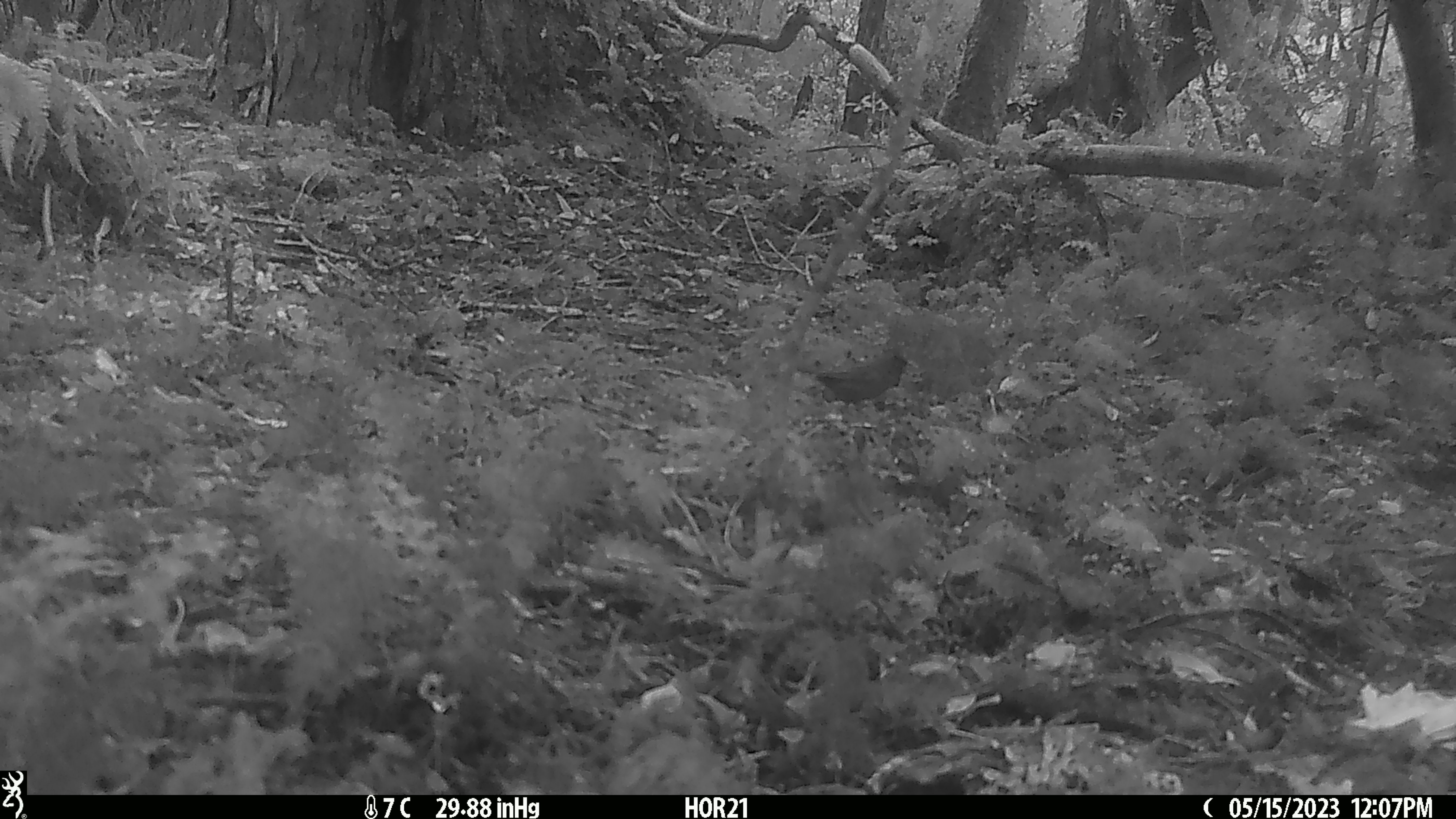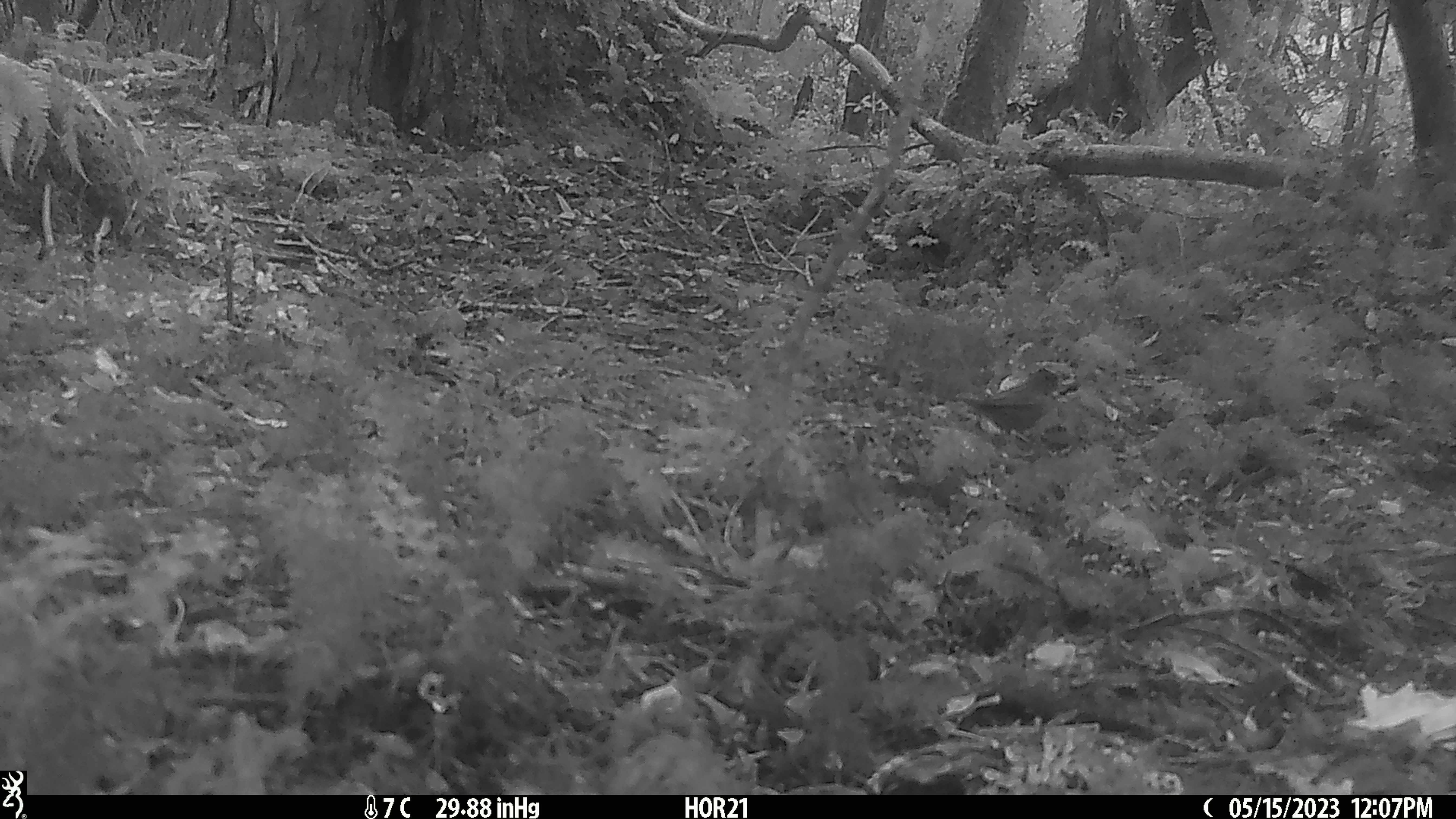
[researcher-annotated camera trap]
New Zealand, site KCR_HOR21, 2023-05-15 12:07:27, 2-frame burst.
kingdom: Animalia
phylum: Chordata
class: Aves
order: Passeriformes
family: Prunellidae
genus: Prunella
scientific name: Prunella modularis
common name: dunnock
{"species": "dunnock (Prunella modularis)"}